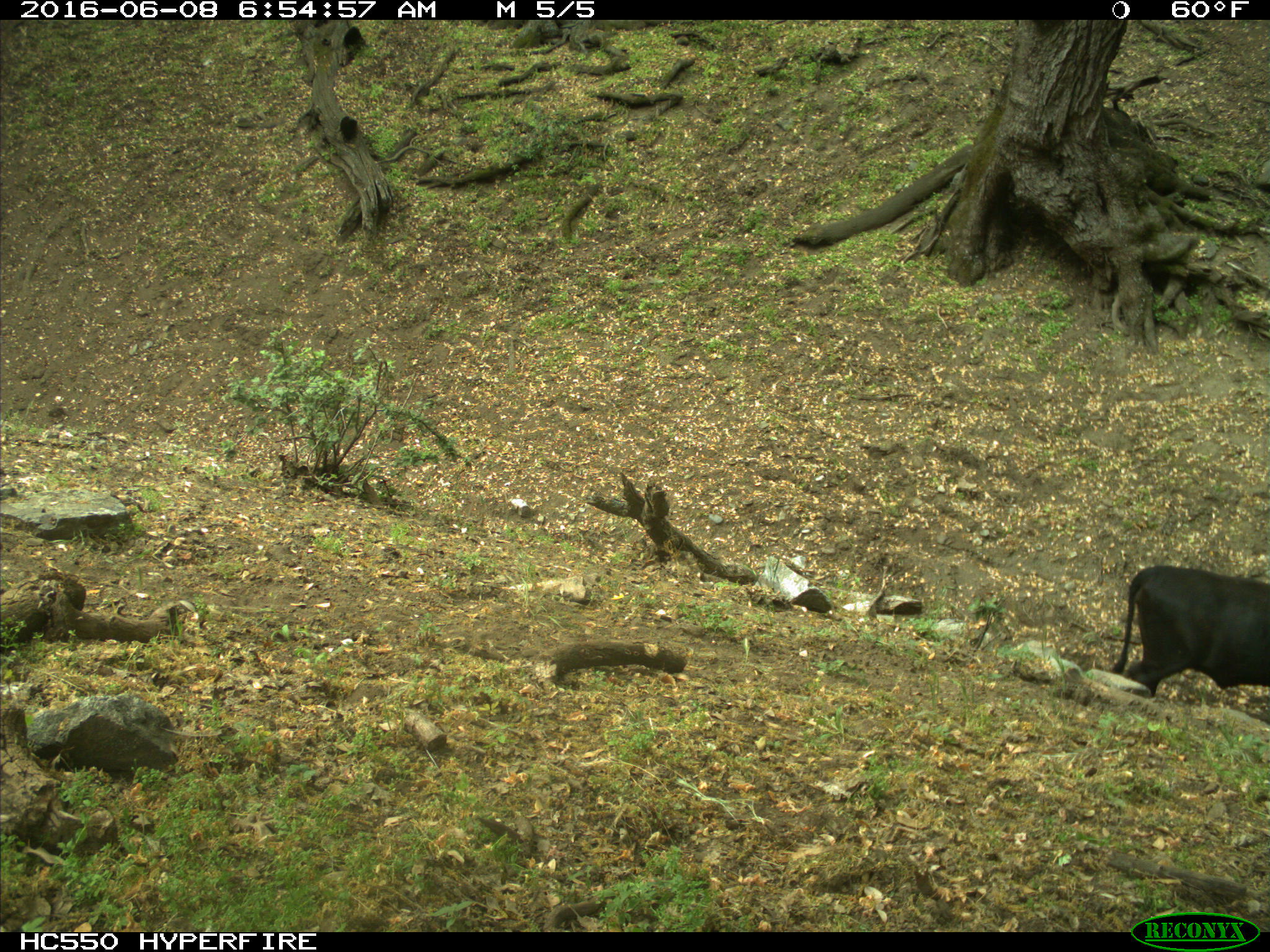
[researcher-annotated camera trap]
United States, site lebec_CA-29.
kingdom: Animalia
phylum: Chordata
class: Mammalia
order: Artiodactyla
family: Bovidae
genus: Bos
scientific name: Bos taurus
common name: domestic cow